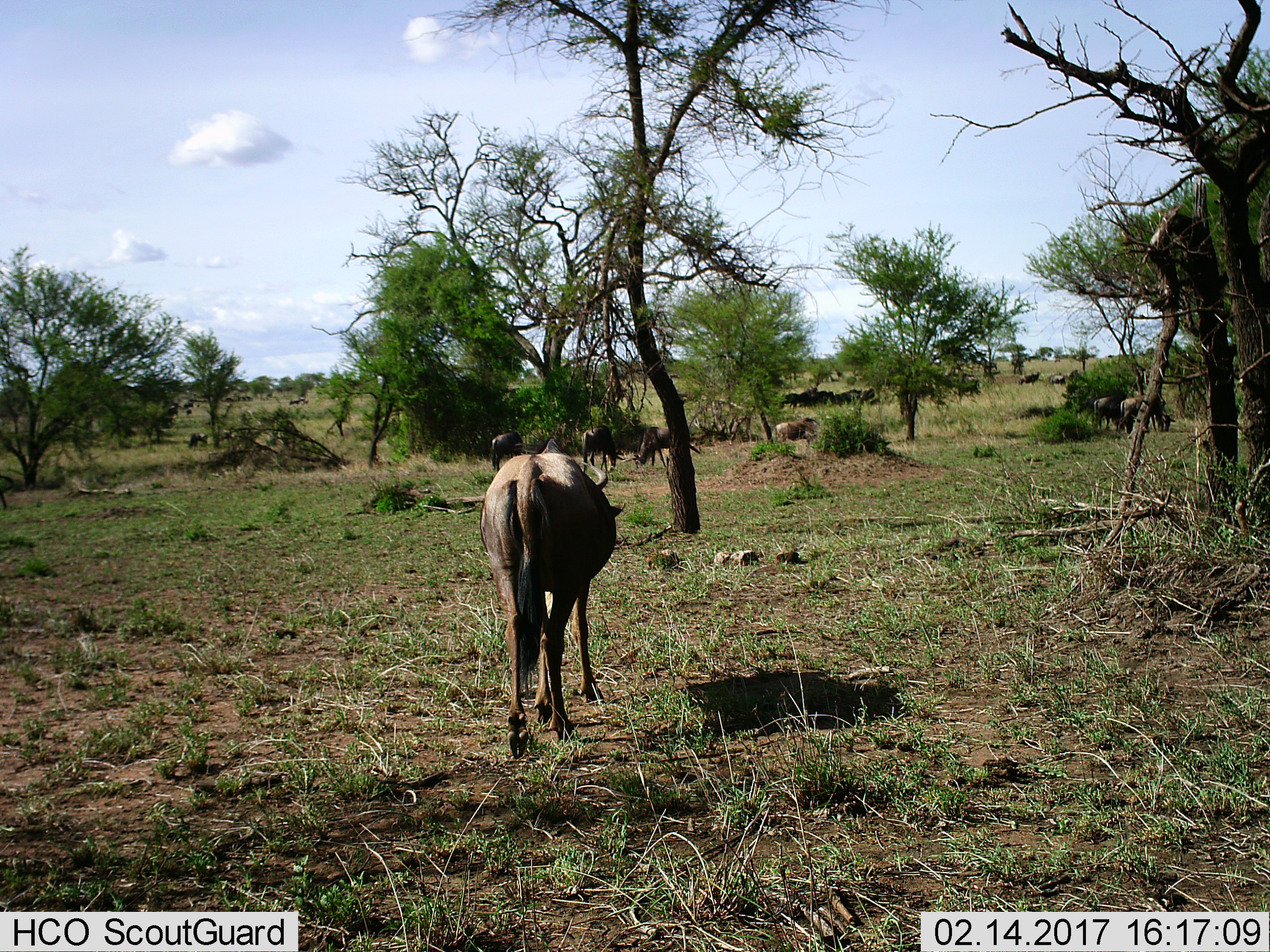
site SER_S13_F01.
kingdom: Animalia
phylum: Chordata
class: Mammalia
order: Artiodactyla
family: Bovidae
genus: Connochaetes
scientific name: Connochaetes taurinus taurinus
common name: blue wildebeest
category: wildebeestblue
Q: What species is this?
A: Wildebeestblue (blue wildebeest) (Connochaetes taurinus taurinus).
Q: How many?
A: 11-50.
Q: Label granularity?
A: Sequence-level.